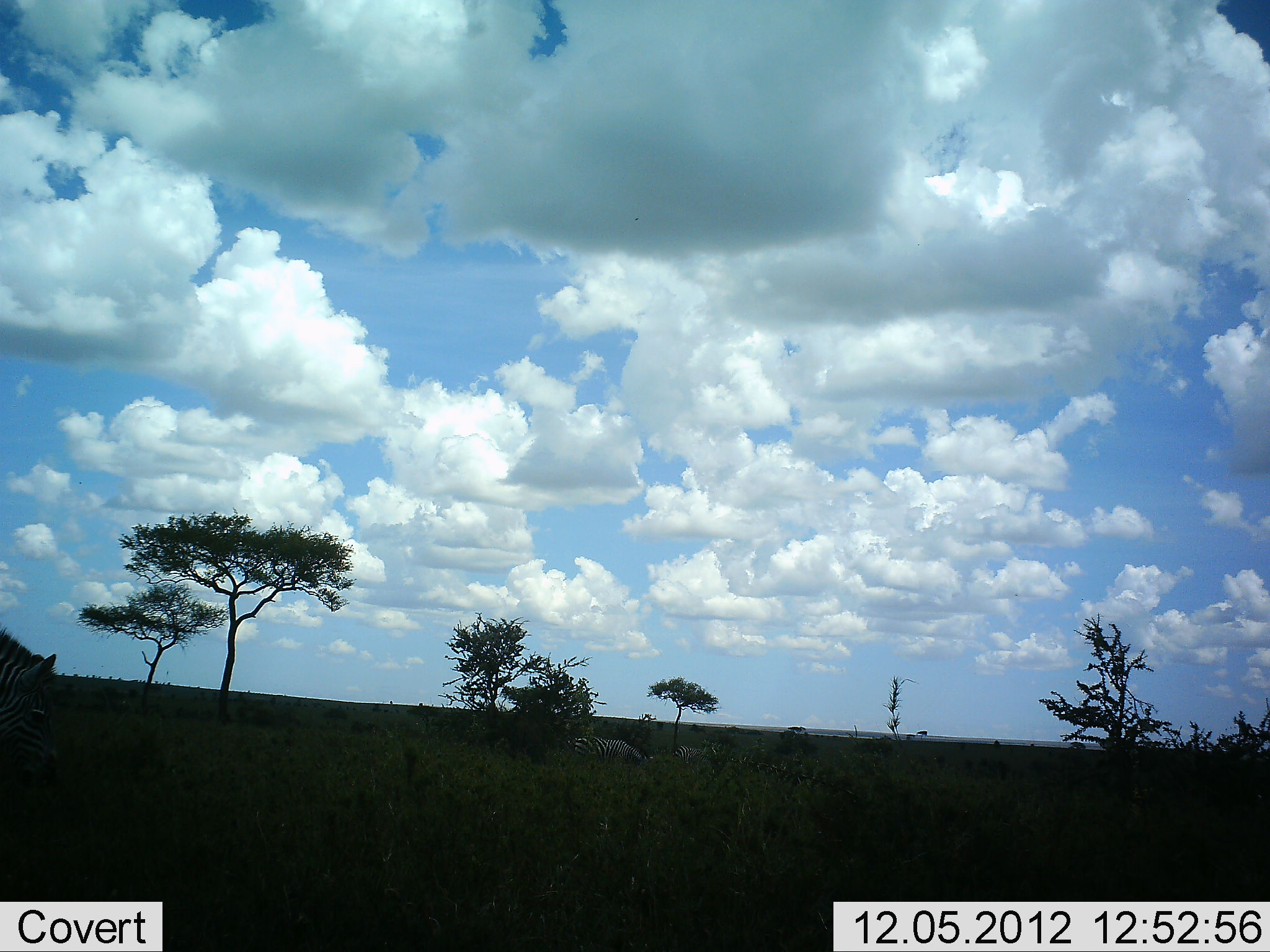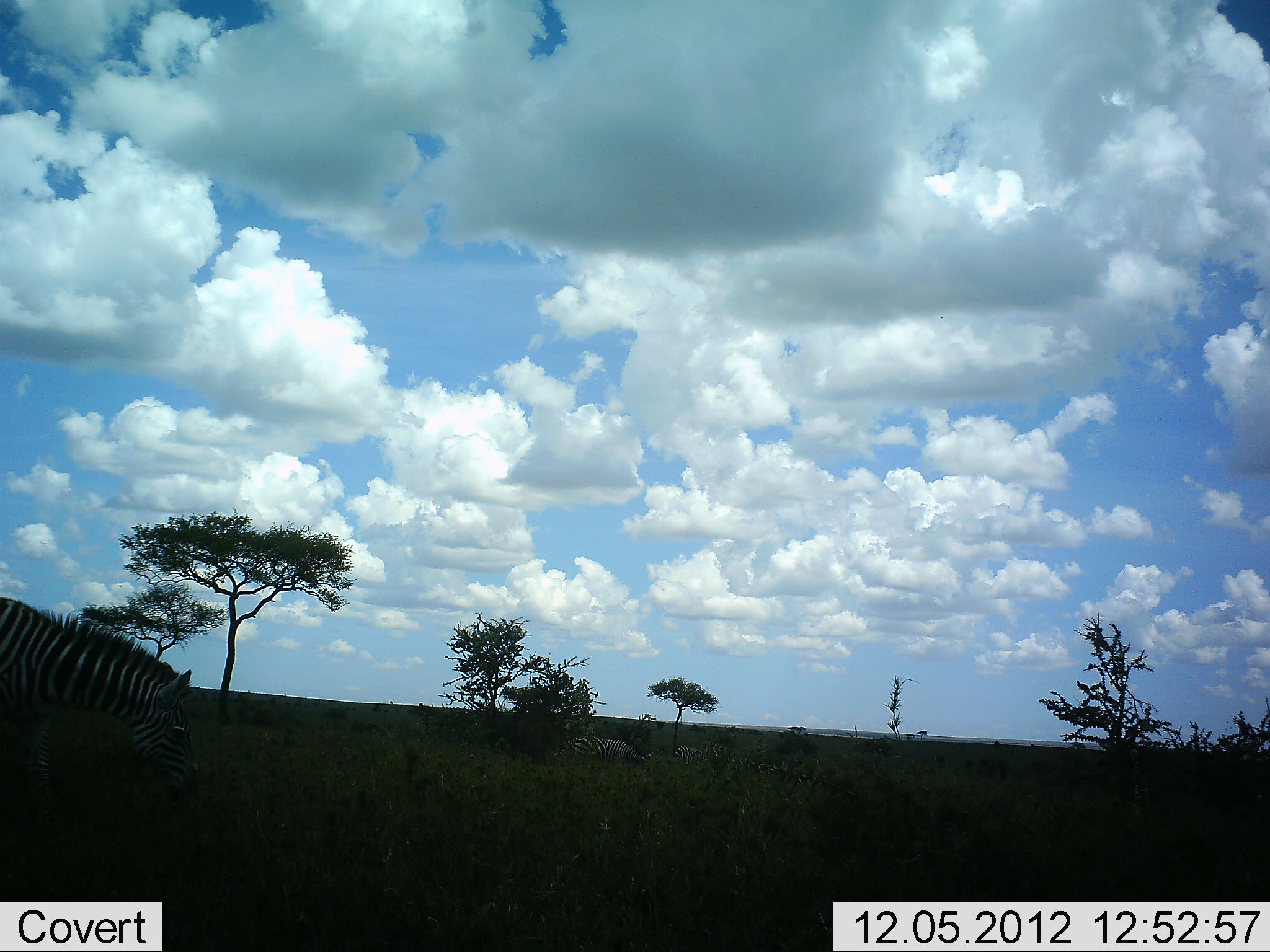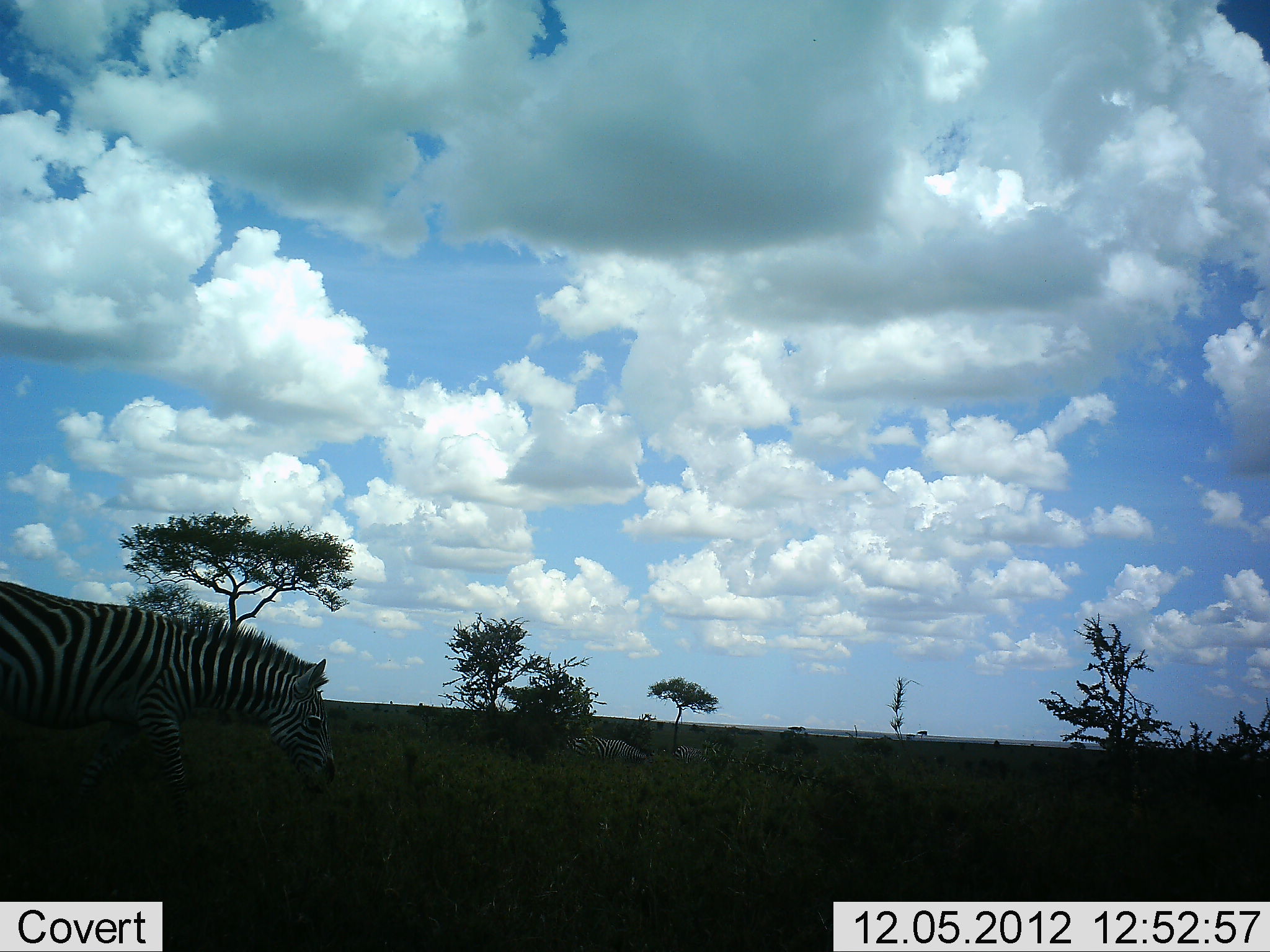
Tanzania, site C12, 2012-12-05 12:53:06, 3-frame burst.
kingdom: Animalia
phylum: Chordata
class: Mammalia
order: Perissodactyla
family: Equidae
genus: Equus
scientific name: Equus quagga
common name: plains zebra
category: zebra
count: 3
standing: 30%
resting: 0%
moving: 60%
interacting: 0%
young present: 0%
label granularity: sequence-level